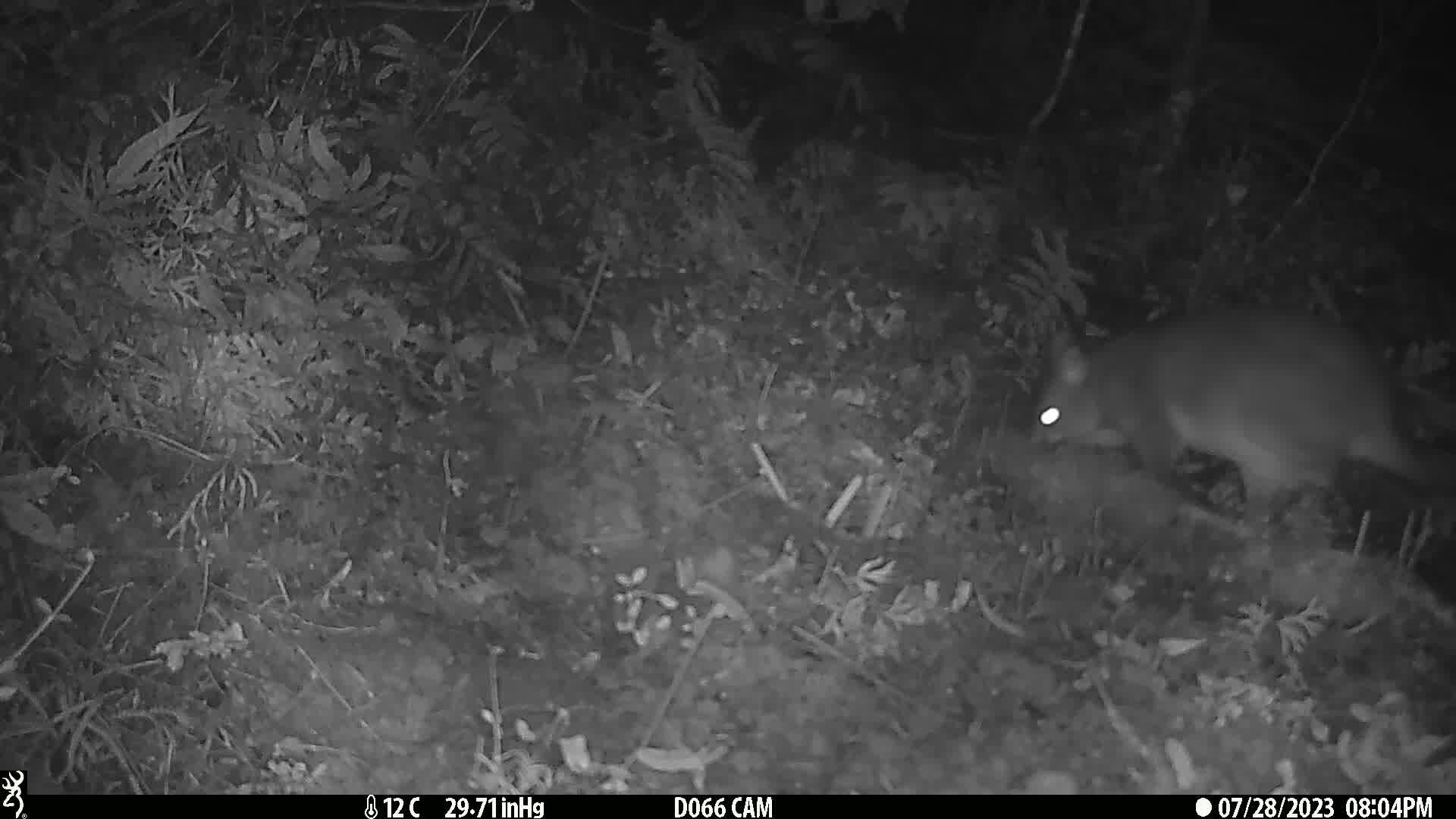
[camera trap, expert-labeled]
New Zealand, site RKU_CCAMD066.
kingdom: Animalia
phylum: Chordata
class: Mammalia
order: Diprotodontia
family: Phalangeridae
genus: Trichosurus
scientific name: Trichosurus vulpecula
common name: common brushtail possum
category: possum